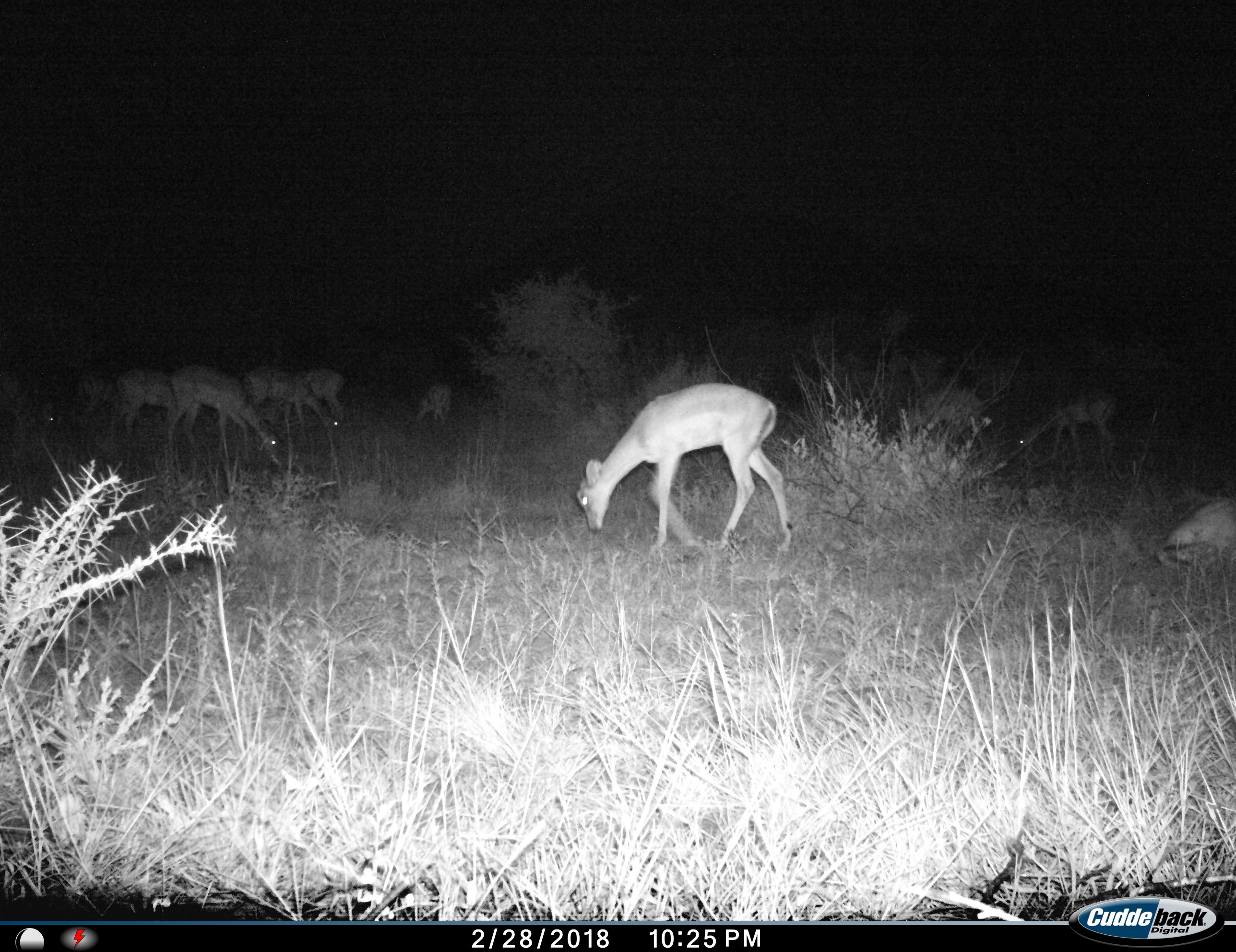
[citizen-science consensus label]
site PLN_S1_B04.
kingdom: Animalia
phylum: Chordata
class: Mammalia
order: Artiodactyla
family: Bovidae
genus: Aepyceros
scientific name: Aepyceros melampus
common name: impala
Impala (Aepyceros melampus), count 9. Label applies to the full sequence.